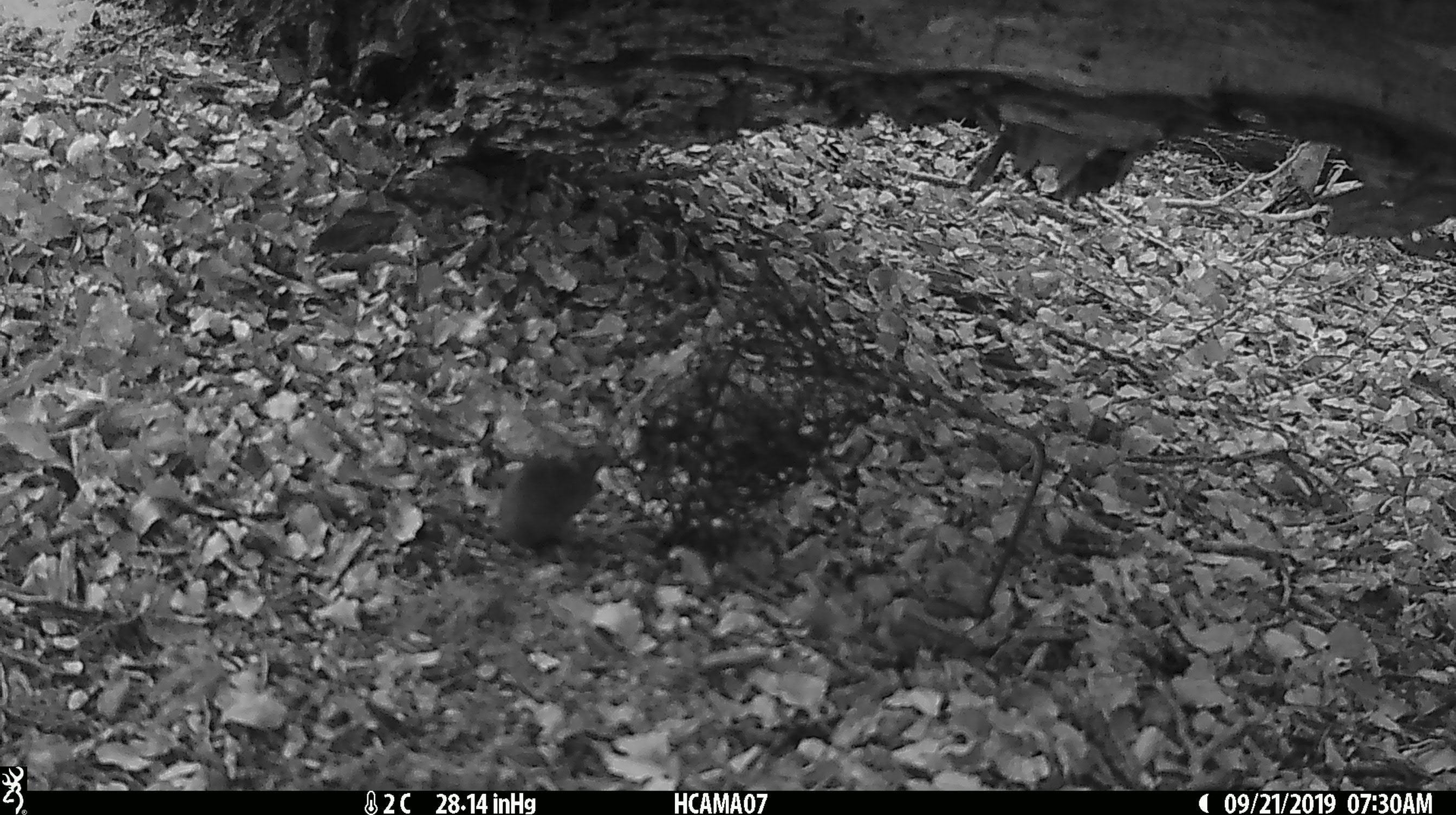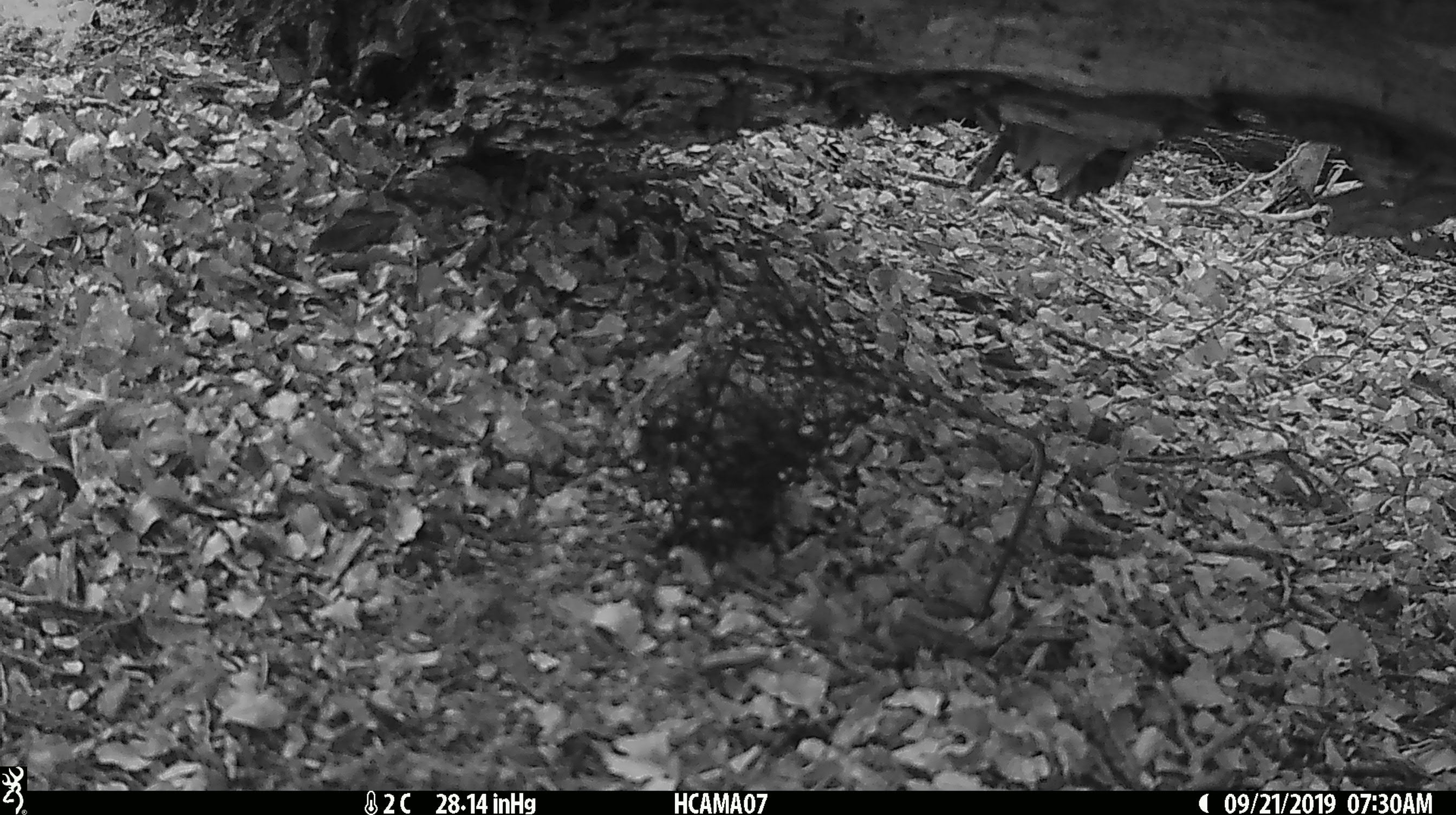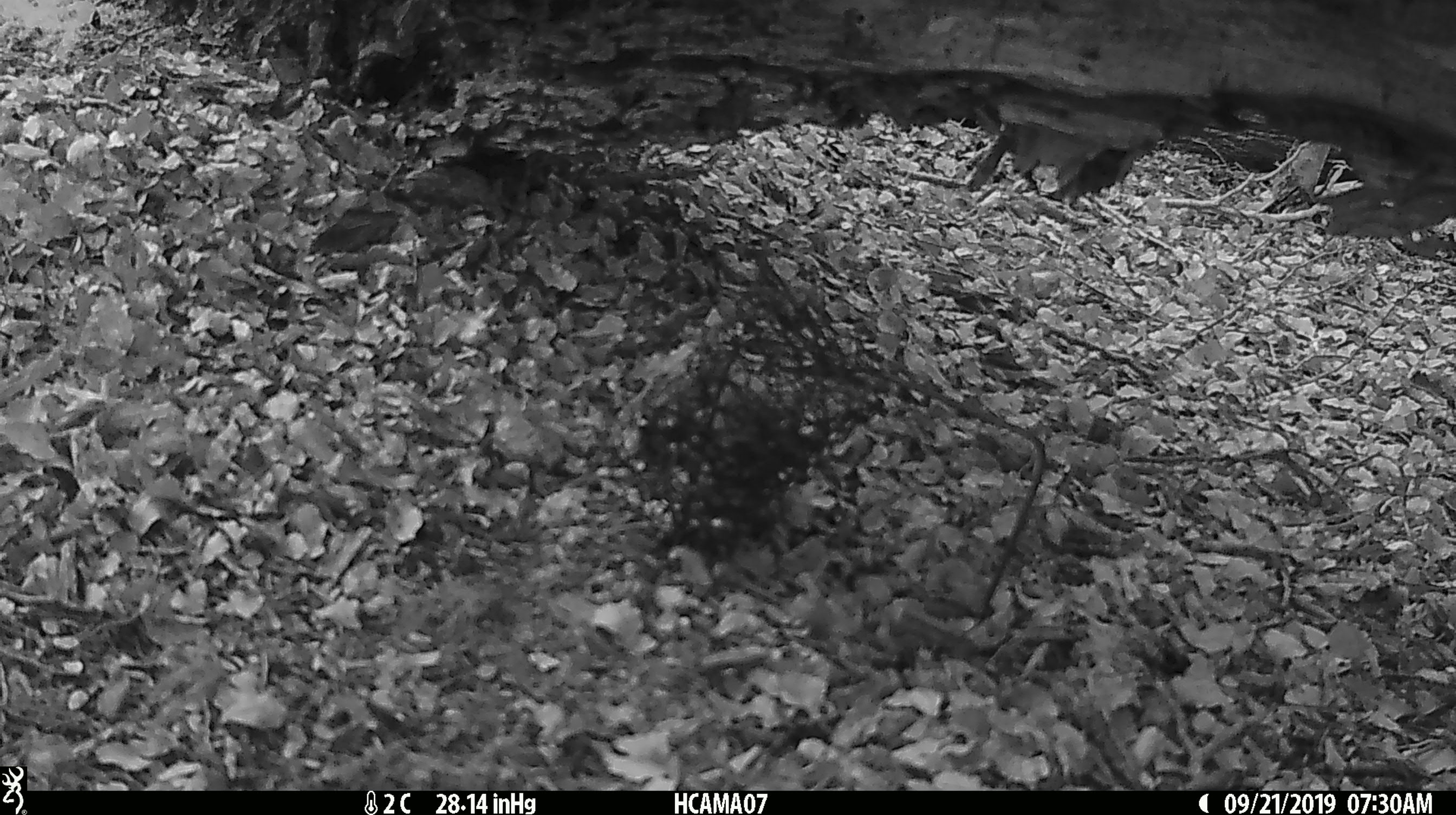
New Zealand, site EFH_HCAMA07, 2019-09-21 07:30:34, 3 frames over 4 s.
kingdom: Animalia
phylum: Chordata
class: Mammalia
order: Rodentia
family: Muridae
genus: Mus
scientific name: Mus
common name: mouse